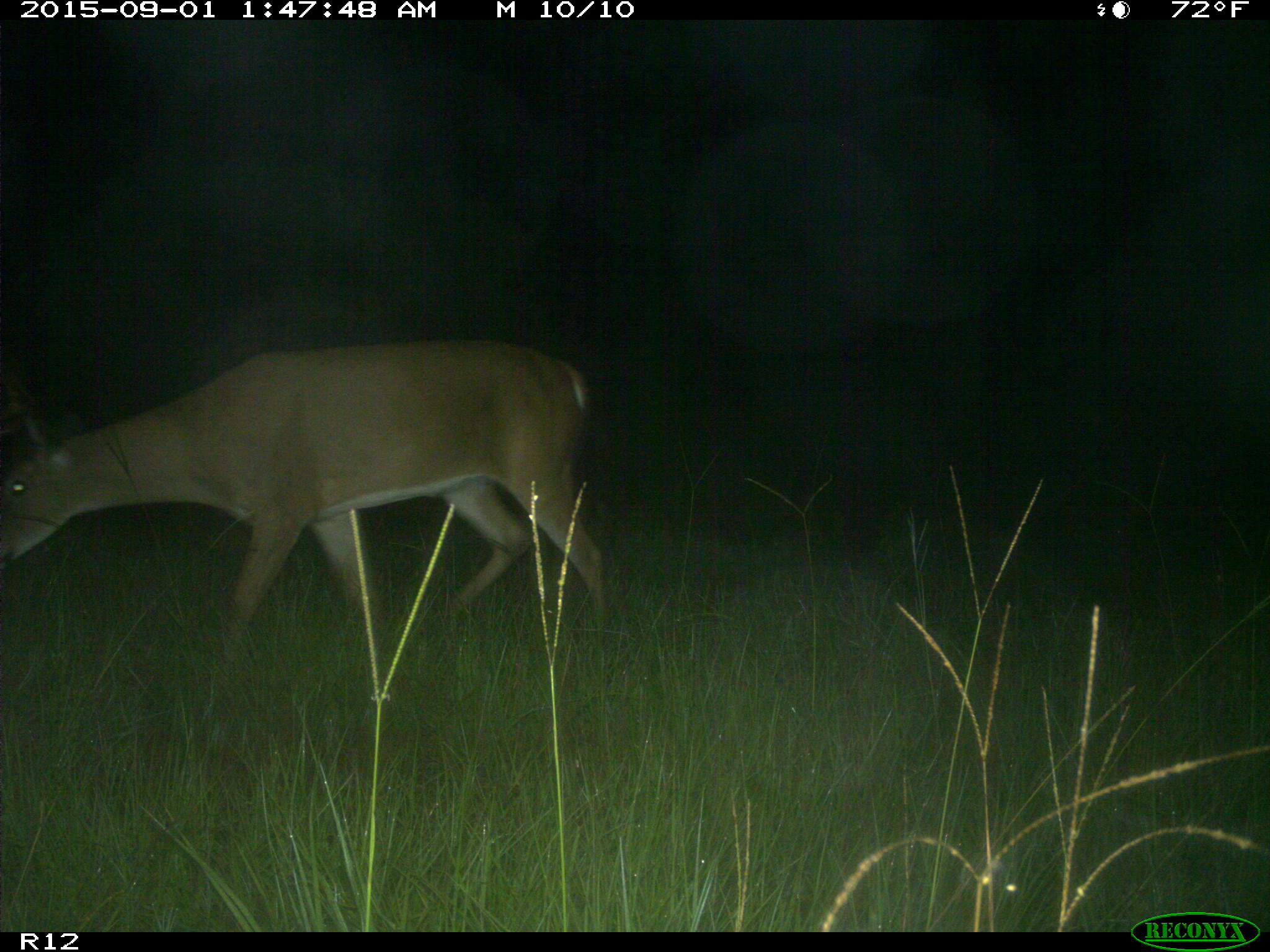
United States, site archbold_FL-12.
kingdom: Animalia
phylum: Chordata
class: Mammalia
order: Artiodactyla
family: Cervidae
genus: Odocoileus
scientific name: Odocoileus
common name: deer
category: unidentified deer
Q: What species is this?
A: Unidentified deer (deer) (Odocoileus).